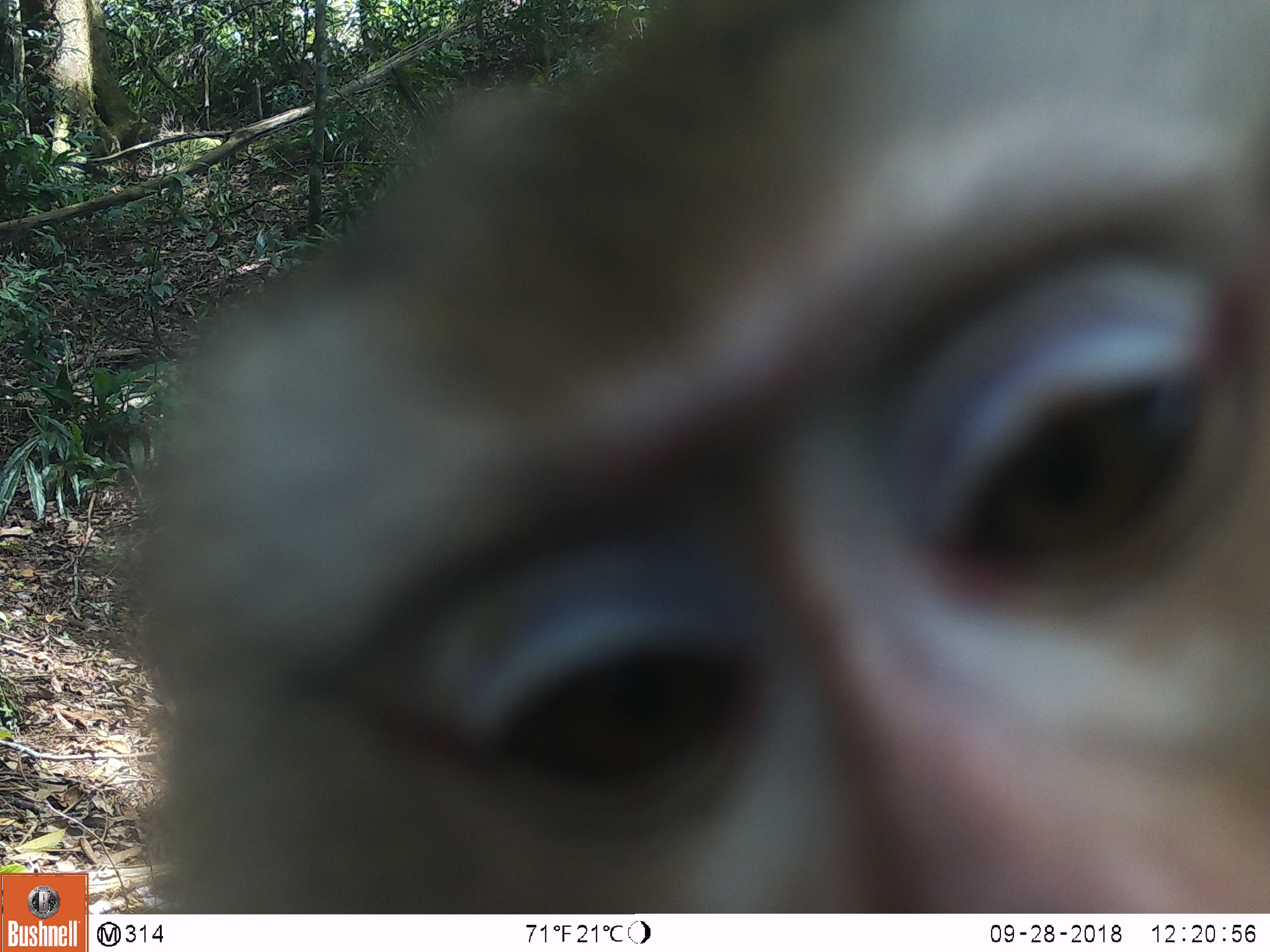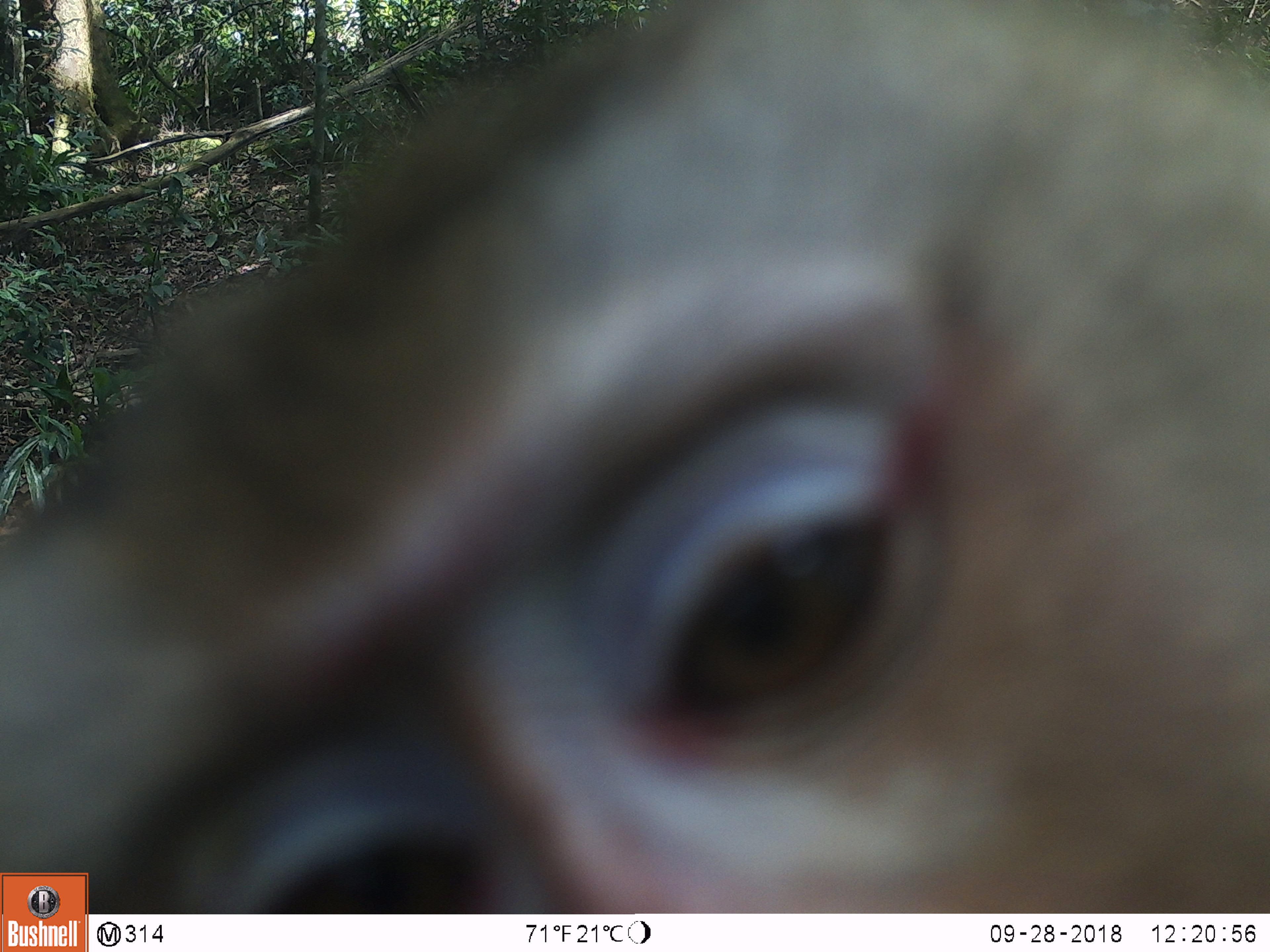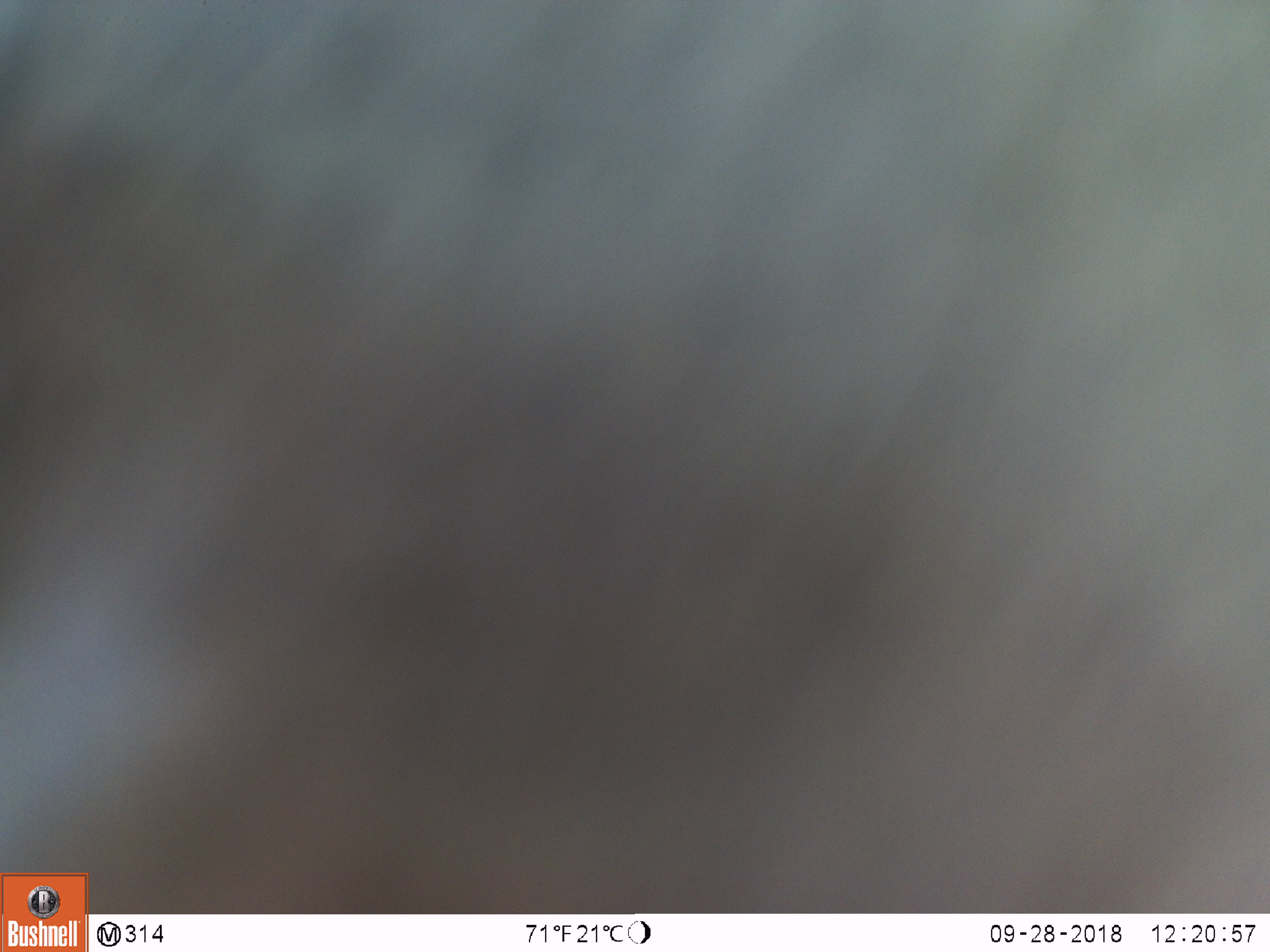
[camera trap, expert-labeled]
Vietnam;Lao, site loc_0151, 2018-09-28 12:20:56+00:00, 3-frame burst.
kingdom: Animalia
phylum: Chordata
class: Mammalia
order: Primates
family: Cercopithecidae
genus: Macaca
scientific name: Macaca nemestrina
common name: pig-tailed macaque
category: pig tailed macaque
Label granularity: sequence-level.